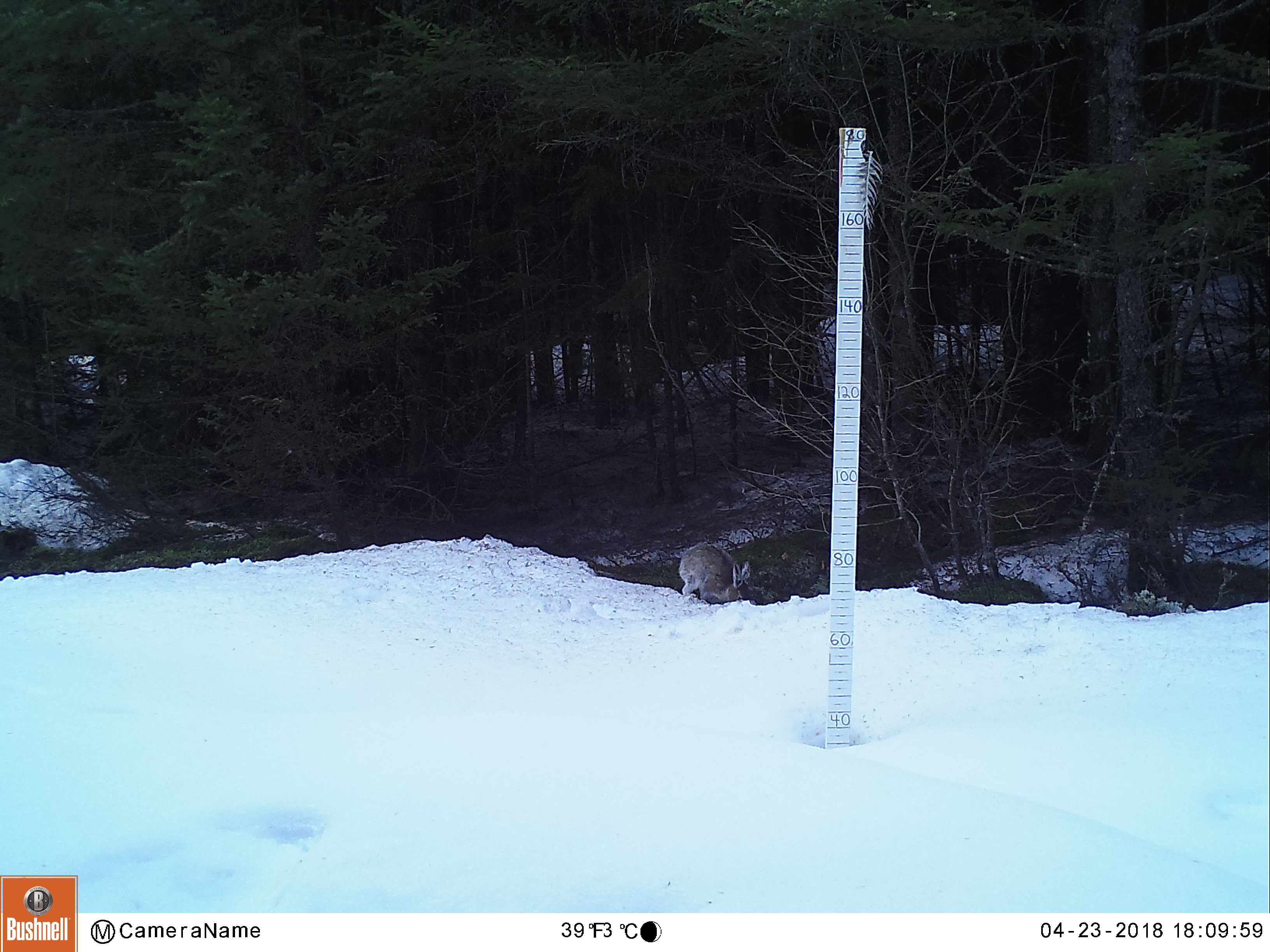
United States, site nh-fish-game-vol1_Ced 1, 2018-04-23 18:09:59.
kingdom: Animalia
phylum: Chordata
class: Mammalia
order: Lagomorpha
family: Leporidae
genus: Lepus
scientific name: Lepus americanus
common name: snowshoe hare